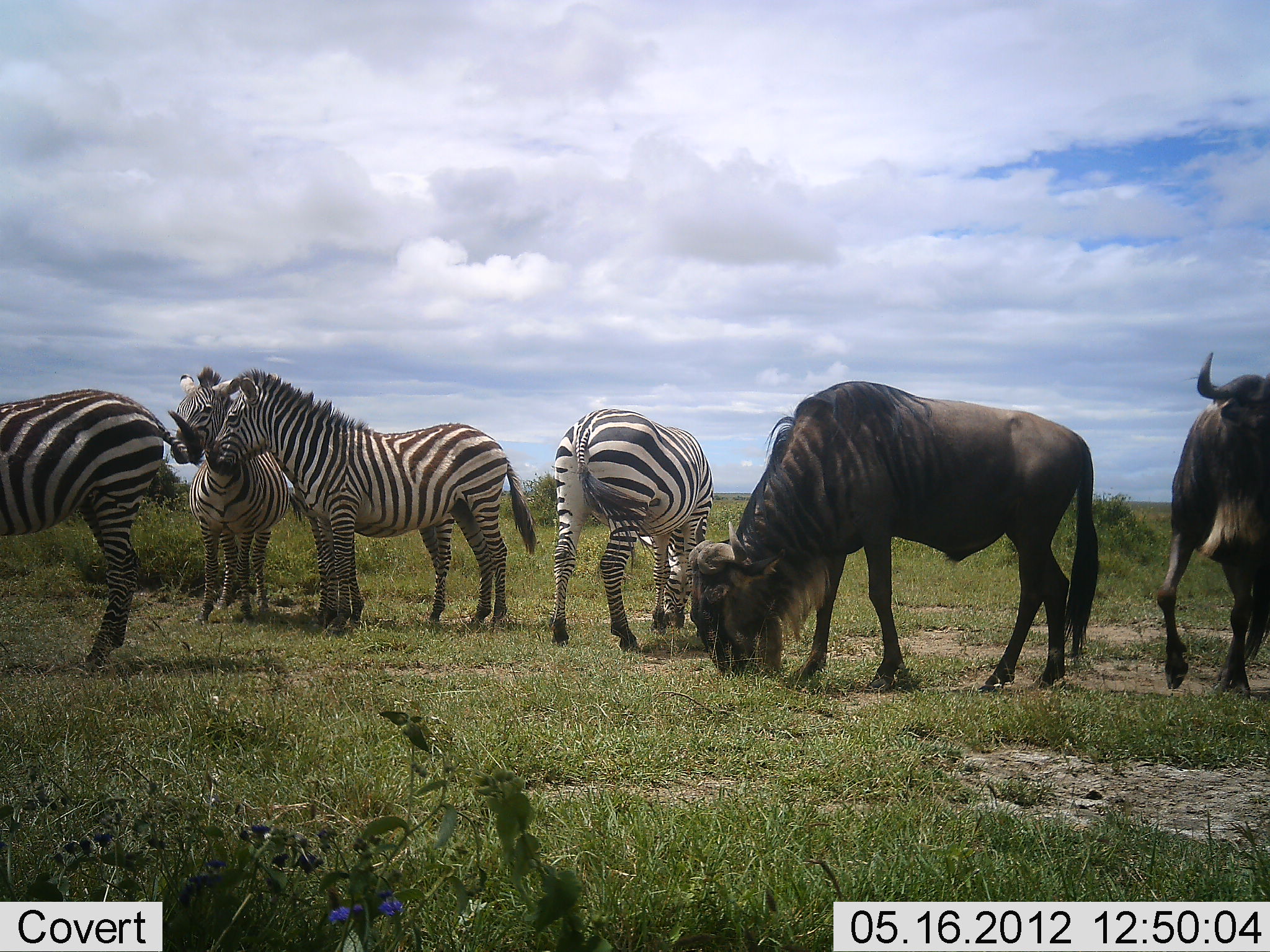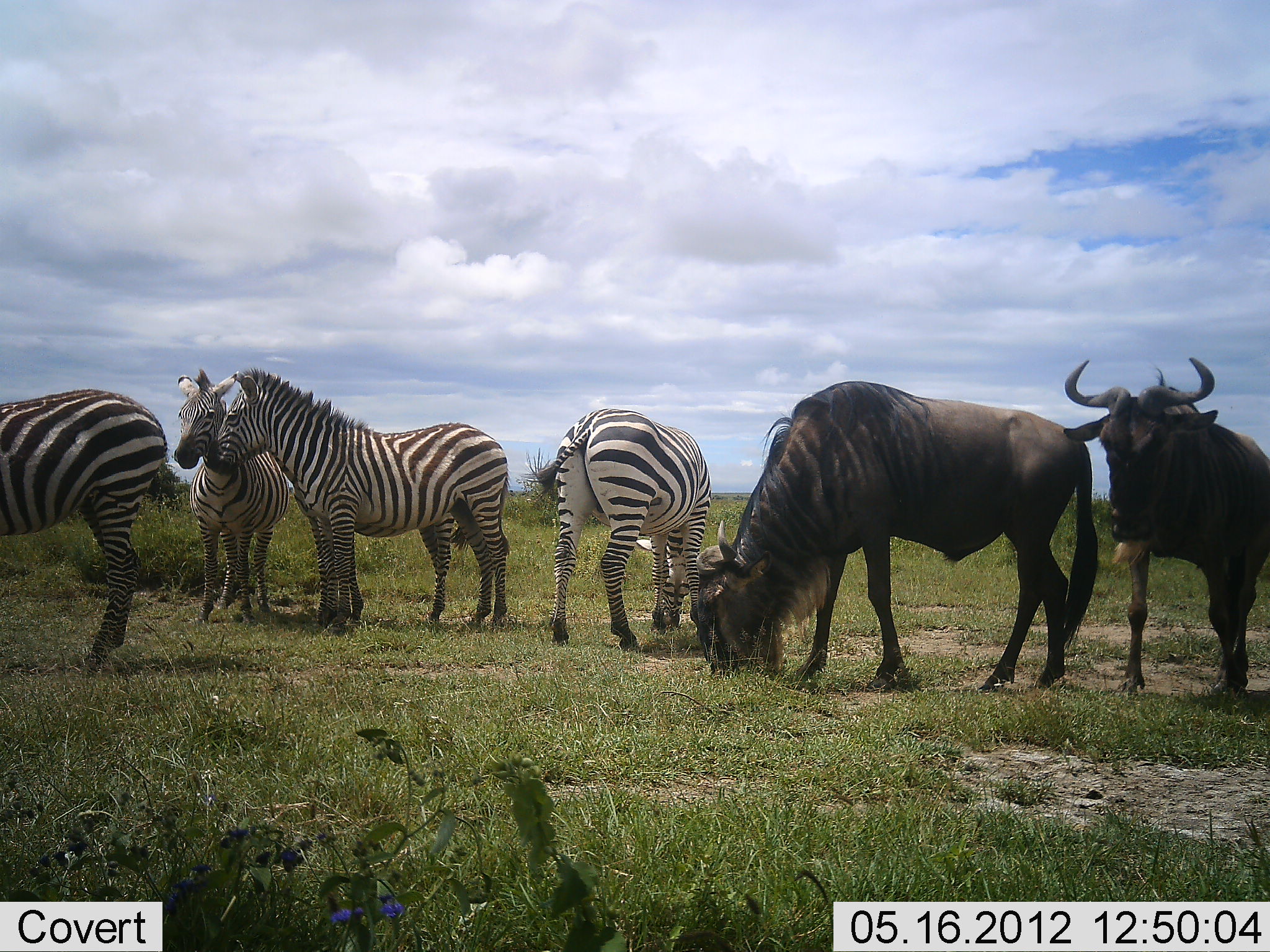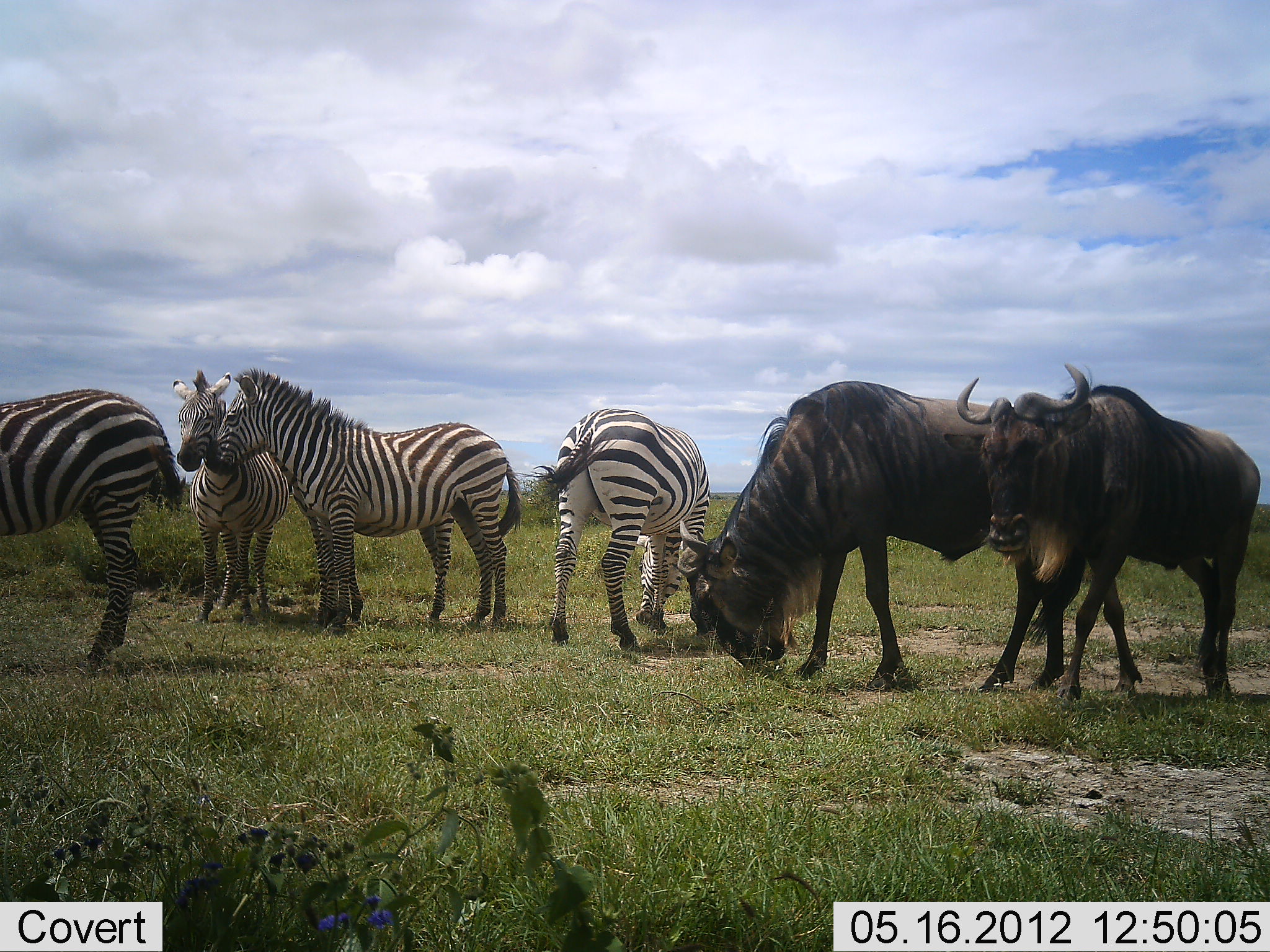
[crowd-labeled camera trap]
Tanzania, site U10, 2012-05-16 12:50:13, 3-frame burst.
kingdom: Animalia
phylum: Chordata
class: Mammalia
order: Artiodactyla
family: Bovidae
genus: Connochaetes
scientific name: Connochaetes taurinus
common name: blue wildebeest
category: wildebeest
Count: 2.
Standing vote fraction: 50%.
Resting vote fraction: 10%.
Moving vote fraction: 50%.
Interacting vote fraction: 10%.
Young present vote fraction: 0%.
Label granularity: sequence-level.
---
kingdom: Animalia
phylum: Chordata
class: Mammalia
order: Perissodactyla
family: Equidae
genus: Equus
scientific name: Equus quagga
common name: plains zebra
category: zebra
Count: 4.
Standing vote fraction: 90%.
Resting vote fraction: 0%.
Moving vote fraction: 20%.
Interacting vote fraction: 30%.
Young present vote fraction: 0%.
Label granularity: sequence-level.